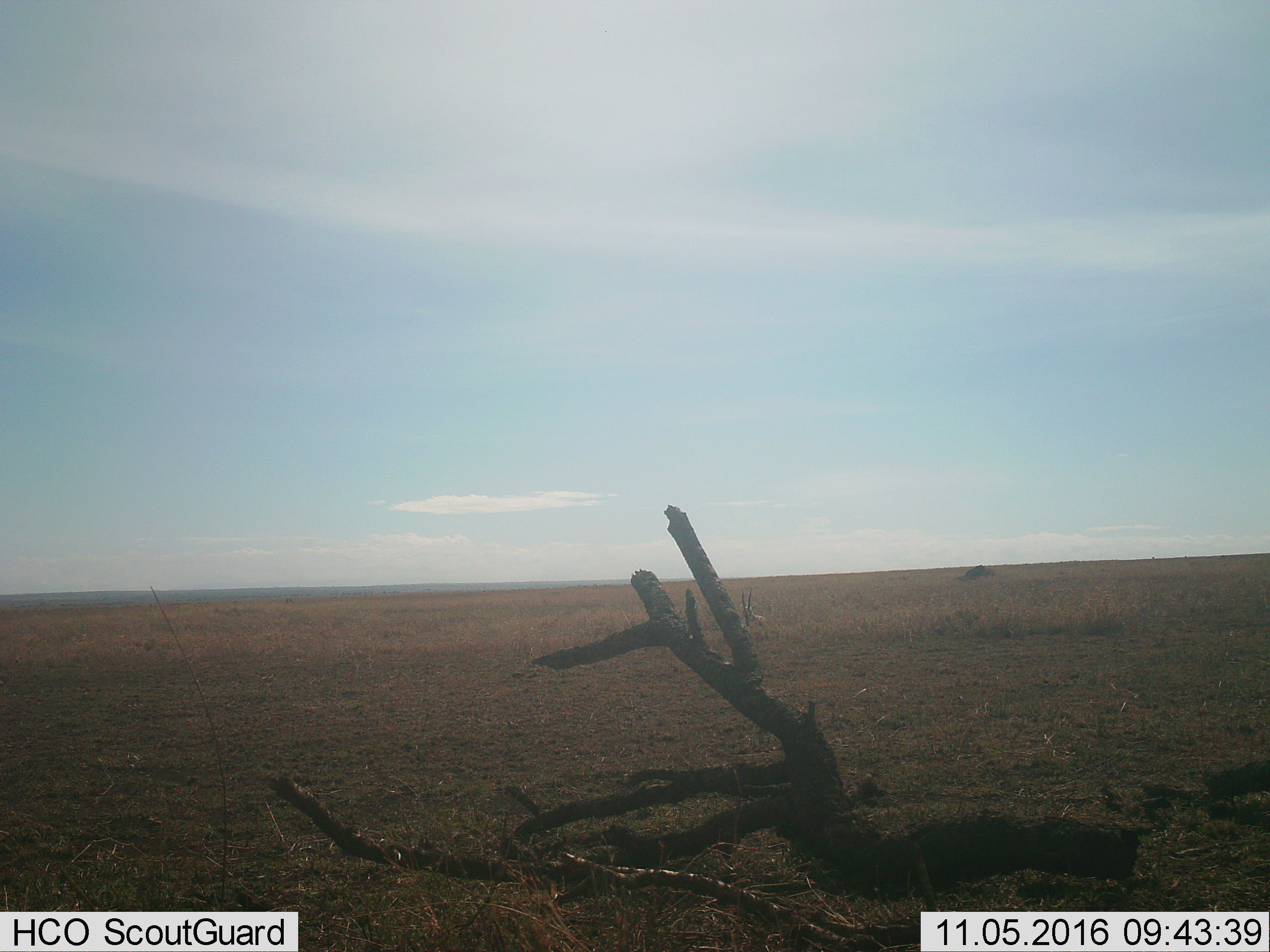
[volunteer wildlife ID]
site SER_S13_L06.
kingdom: Animalia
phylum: Chordata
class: Mammalia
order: Artiodactyla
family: Bovidae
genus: Eudorcas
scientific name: Eudorcas thomsonii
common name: thomson's gazelle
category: gazellethomsons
Gazellethomsons (thomson's gazelle) (Eudorcas thomsonii), count 1. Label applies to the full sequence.